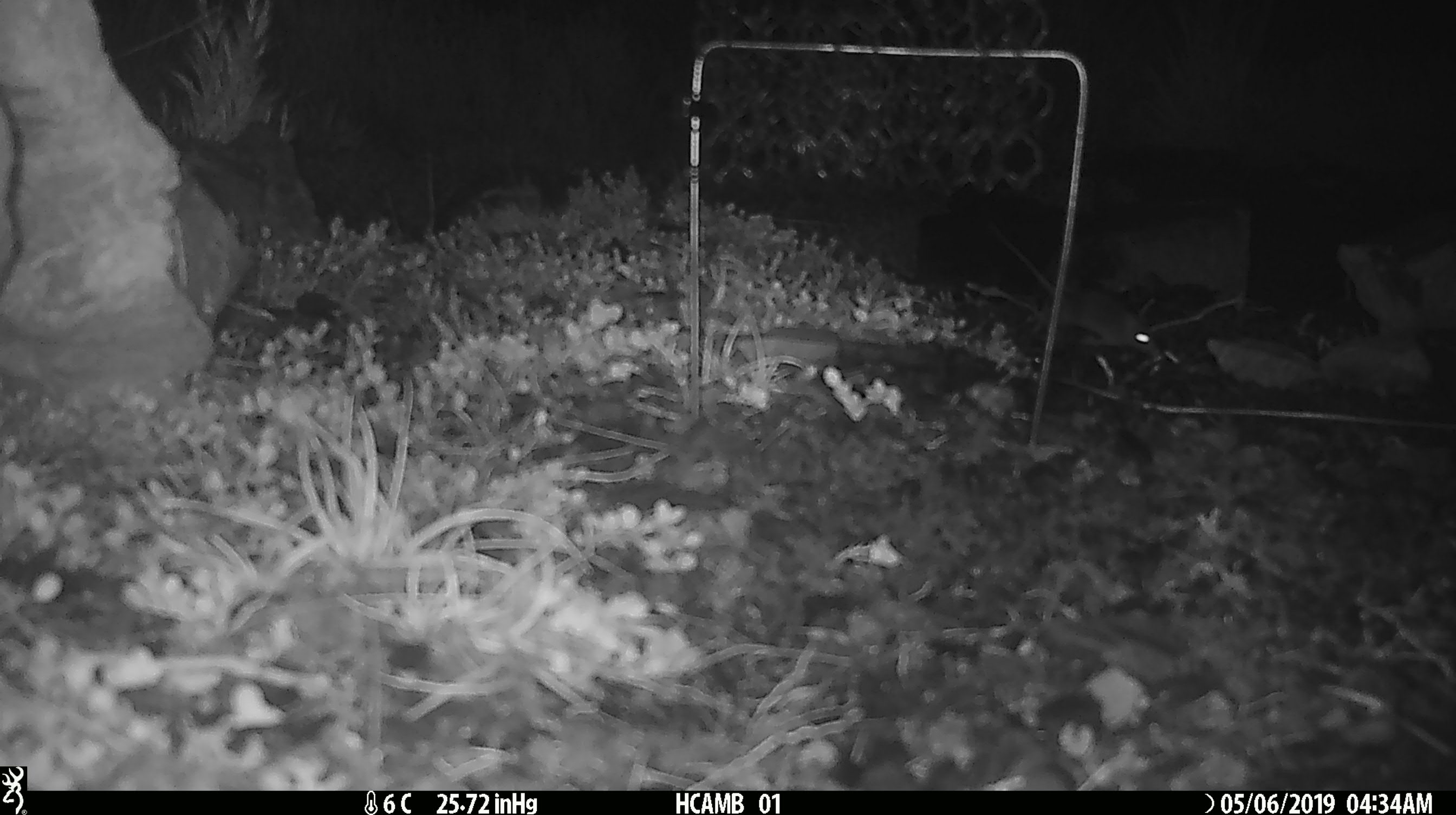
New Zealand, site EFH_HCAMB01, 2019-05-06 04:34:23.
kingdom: Animalia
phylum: Chordata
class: Mammalia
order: Rodentia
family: Muridae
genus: Mus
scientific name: Mus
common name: mouse